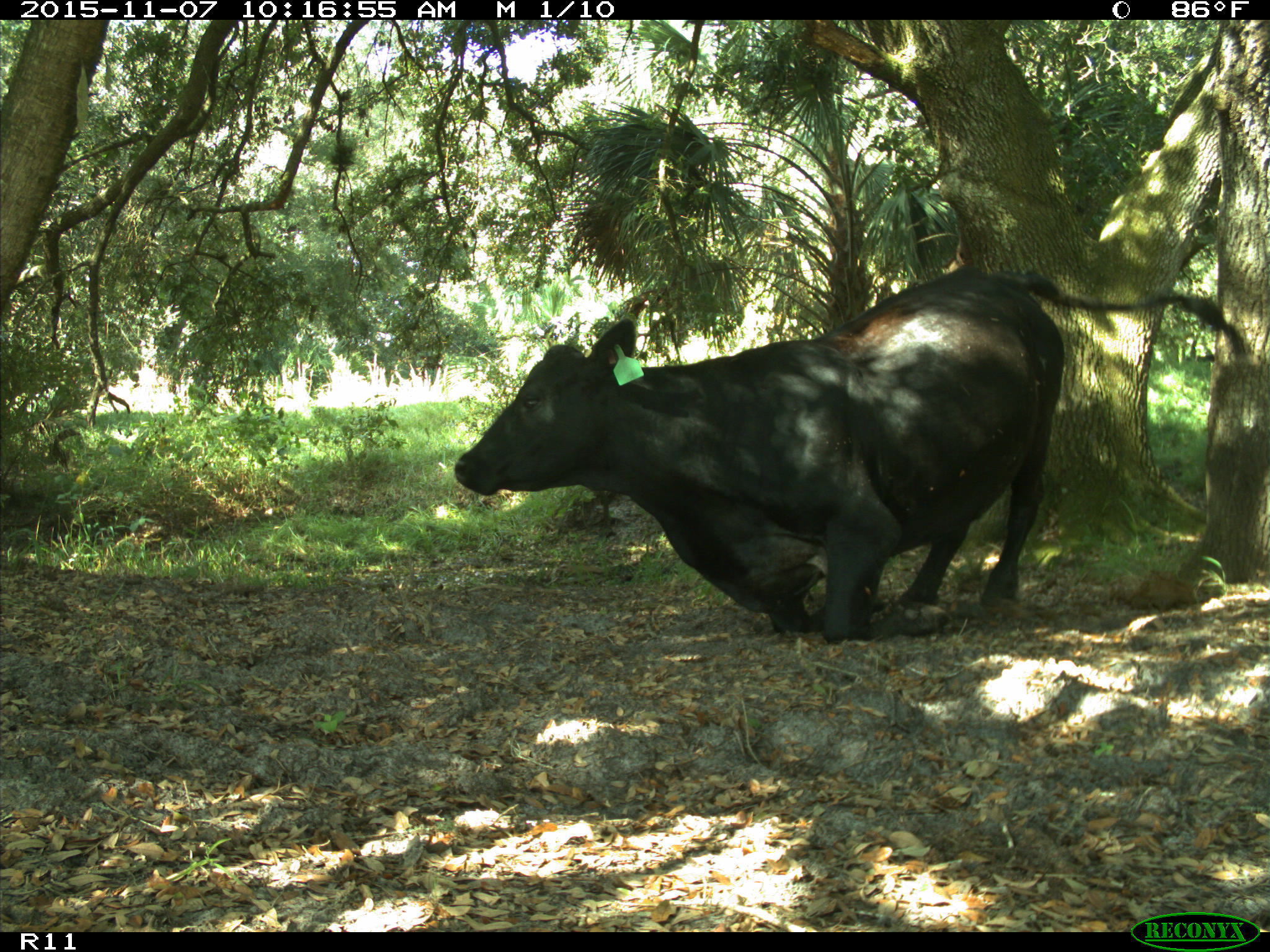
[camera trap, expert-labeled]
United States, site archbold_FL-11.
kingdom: Animalia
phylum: Chordata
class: Mammalia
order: Artiodactyla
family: Bovidae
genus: Bos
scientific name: Bos taurus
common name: domestic cow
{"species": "Bos taurus (domestic cow)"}